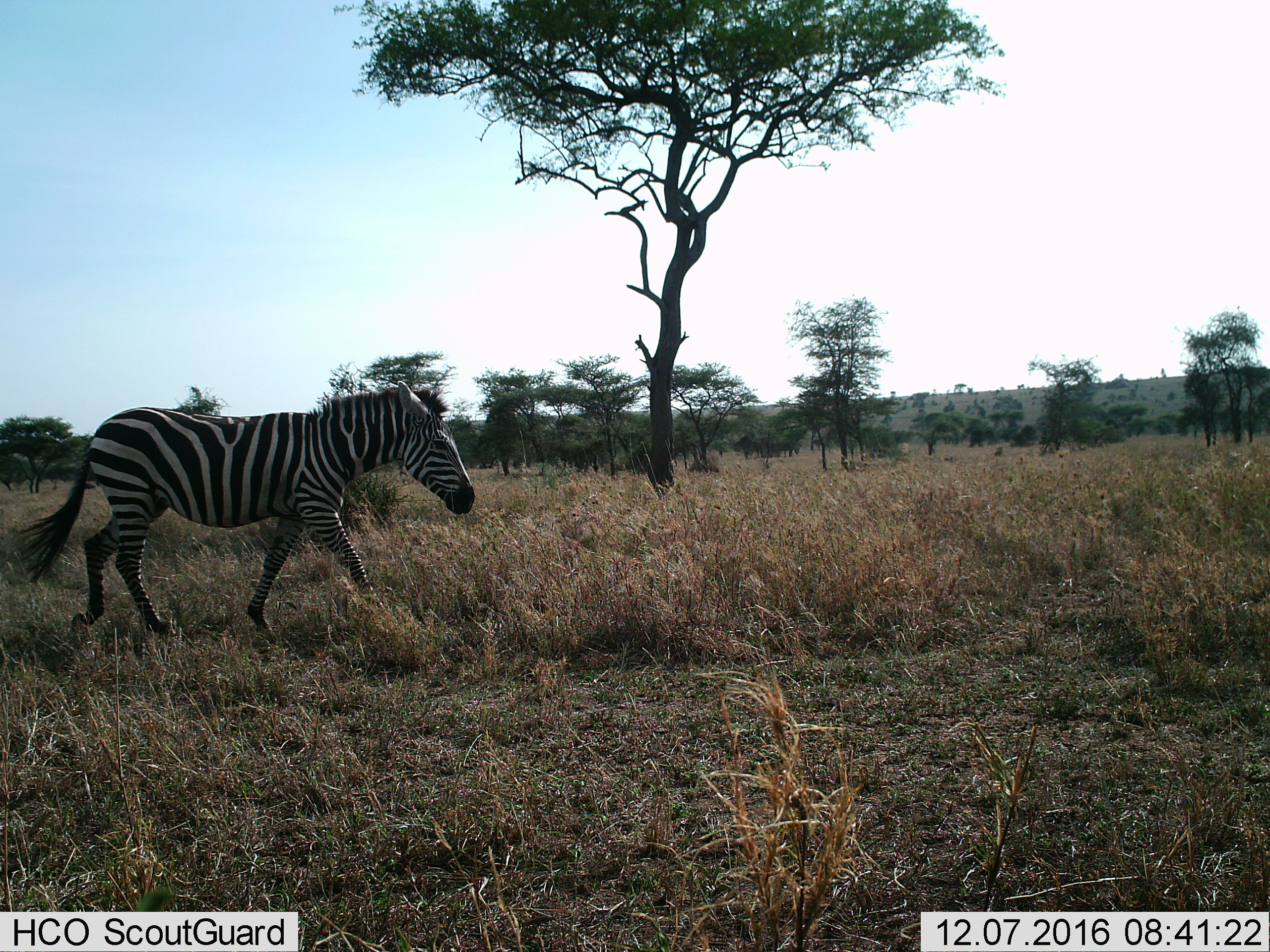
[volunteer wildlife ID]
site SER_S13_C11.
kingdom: Animalia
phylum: Chordata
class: Mammalia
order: Perissodactyla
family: Equidae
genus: Equus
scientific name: Equus quagga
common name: plains zebra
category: zebraplains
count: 1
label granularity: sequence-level